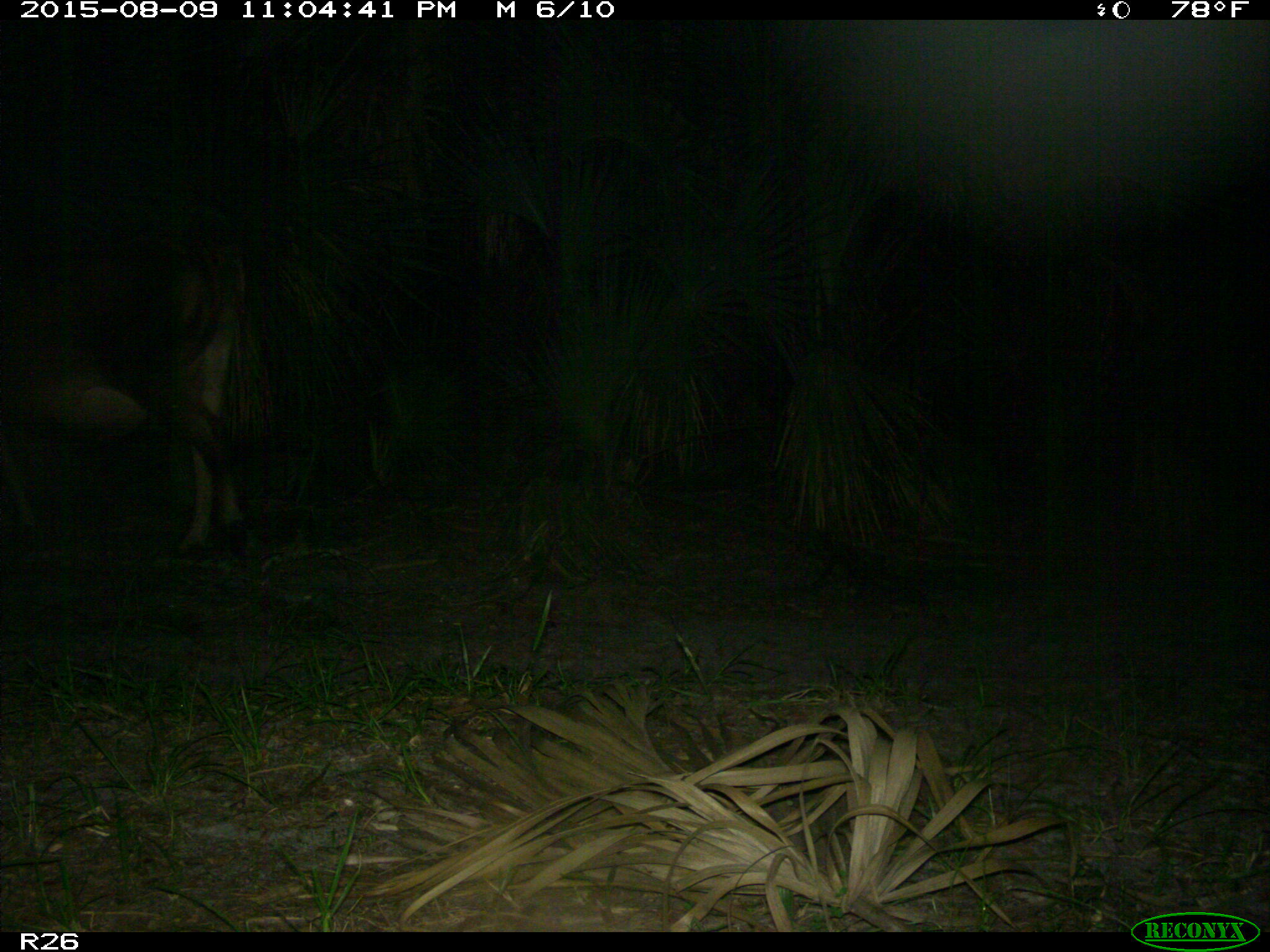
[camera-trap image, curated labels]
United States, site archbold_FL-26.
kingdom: Animalia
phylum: Chordata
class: Mammalia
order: Artiodactyla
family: Bovidae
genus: Bos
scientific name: Bos taurus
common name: domestic cow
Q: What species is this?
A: Bos taurus (domestic cow).